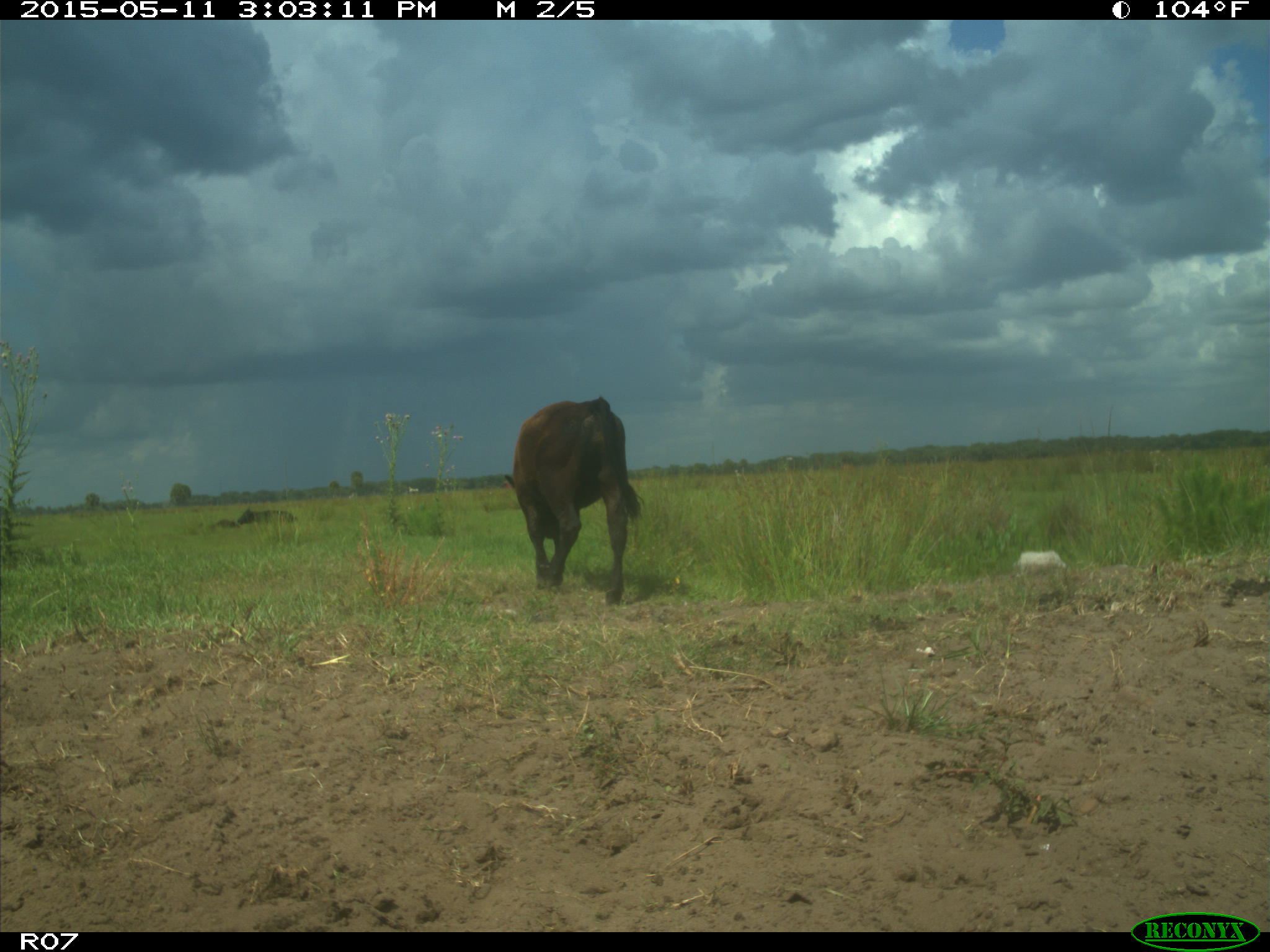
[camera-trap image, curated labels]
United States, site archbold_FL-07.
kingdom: Animalia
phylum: Chordata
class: Mammalia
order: Artiodactyla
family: Bovidae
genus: Bos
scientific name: Bos taurus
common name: domestic cow